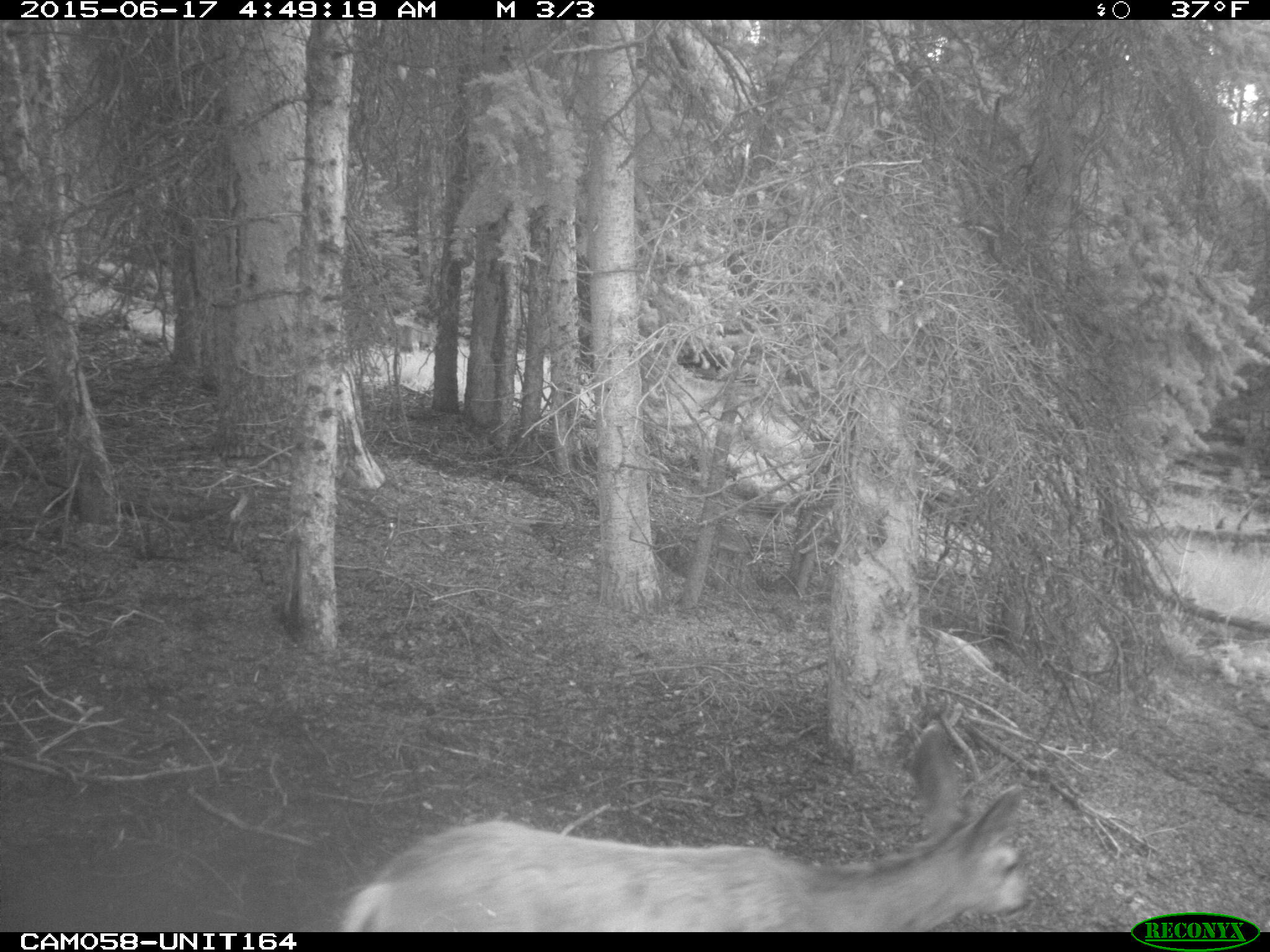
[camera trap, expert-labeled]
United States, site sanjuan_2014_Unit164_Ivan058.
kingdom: Animalia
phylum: Chordata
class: Mammalia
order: Artiodactyla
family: Cervidae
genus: Odocoileus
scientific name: Odocoileus hemionus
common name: mule deer